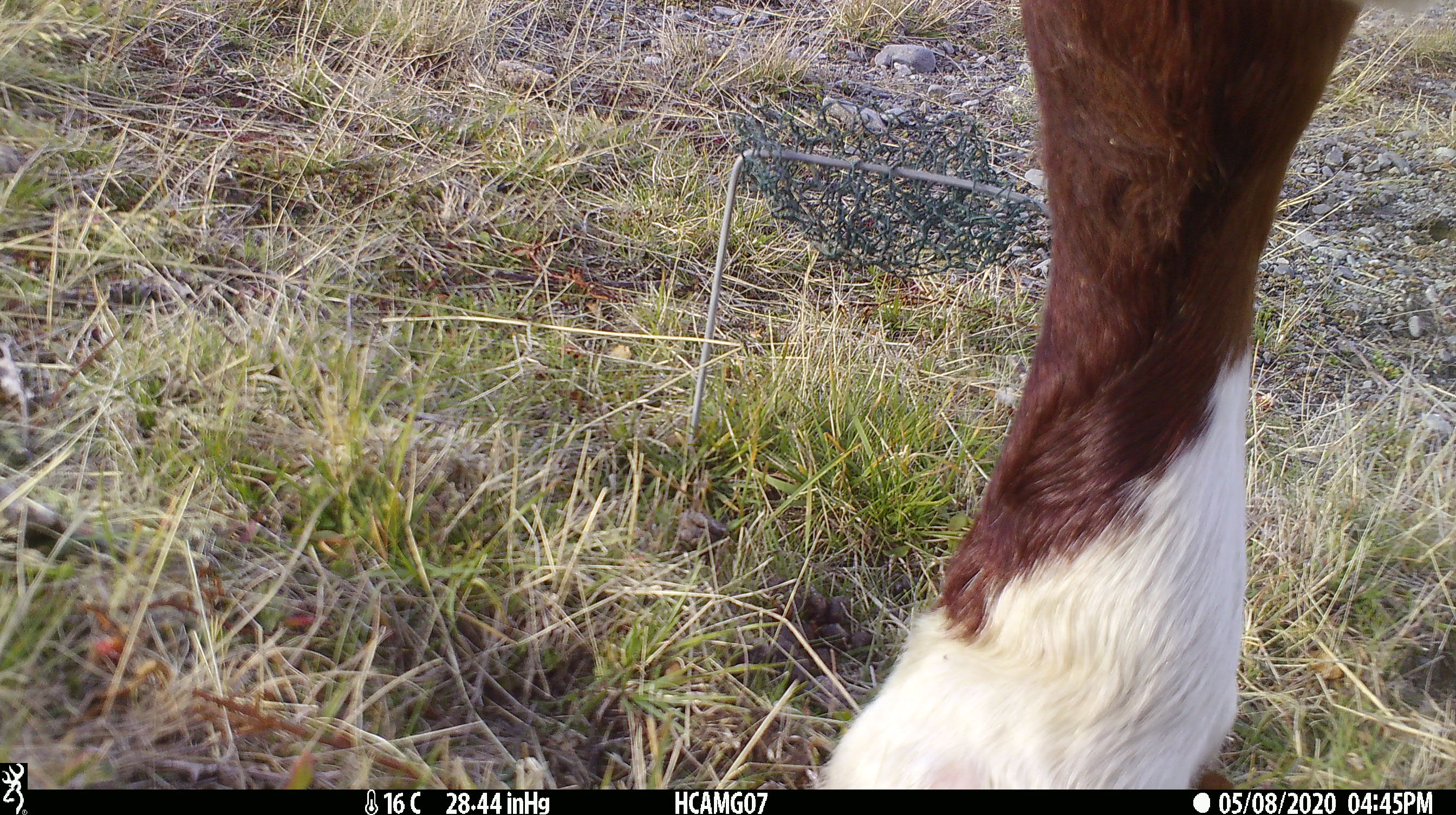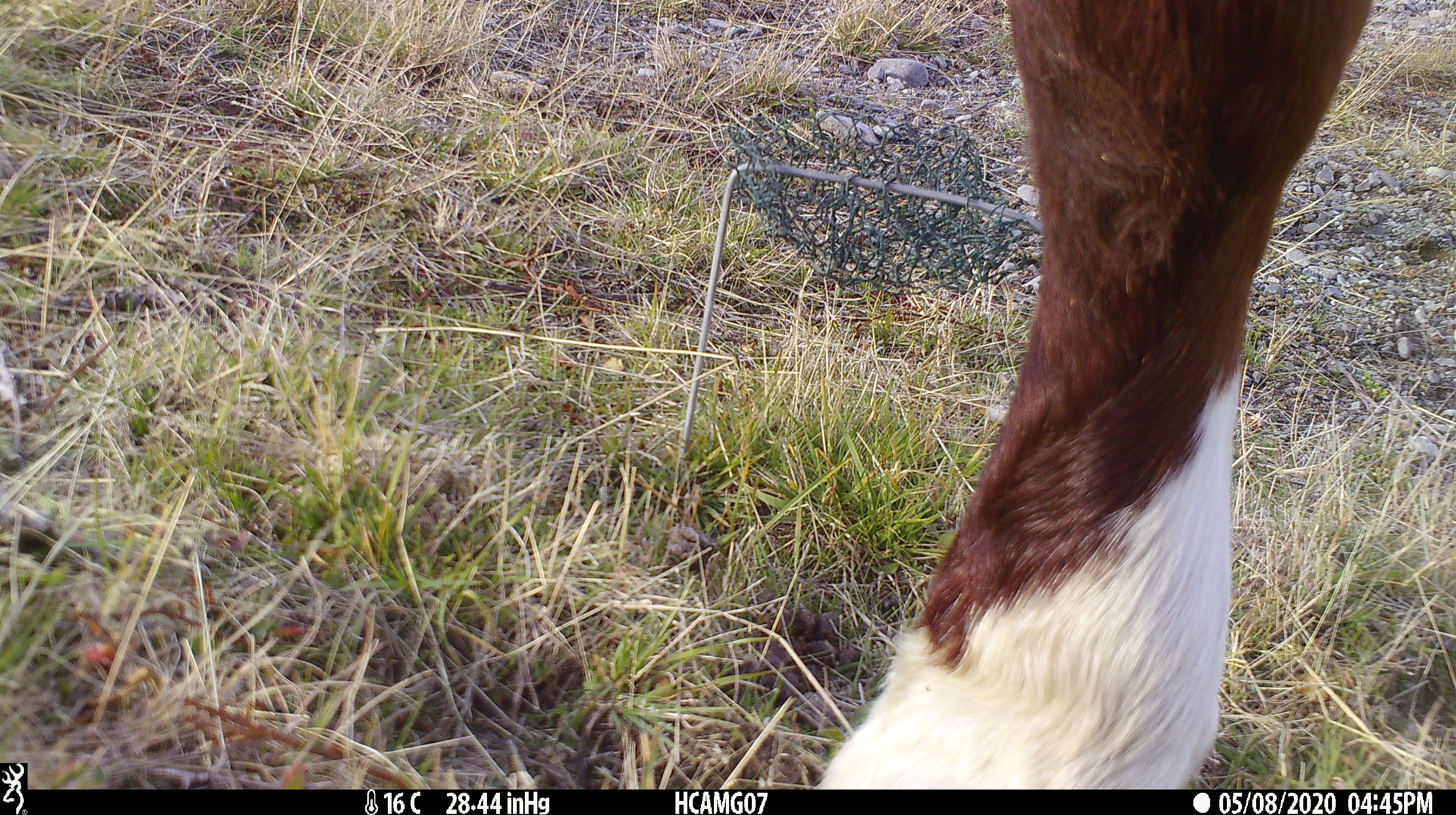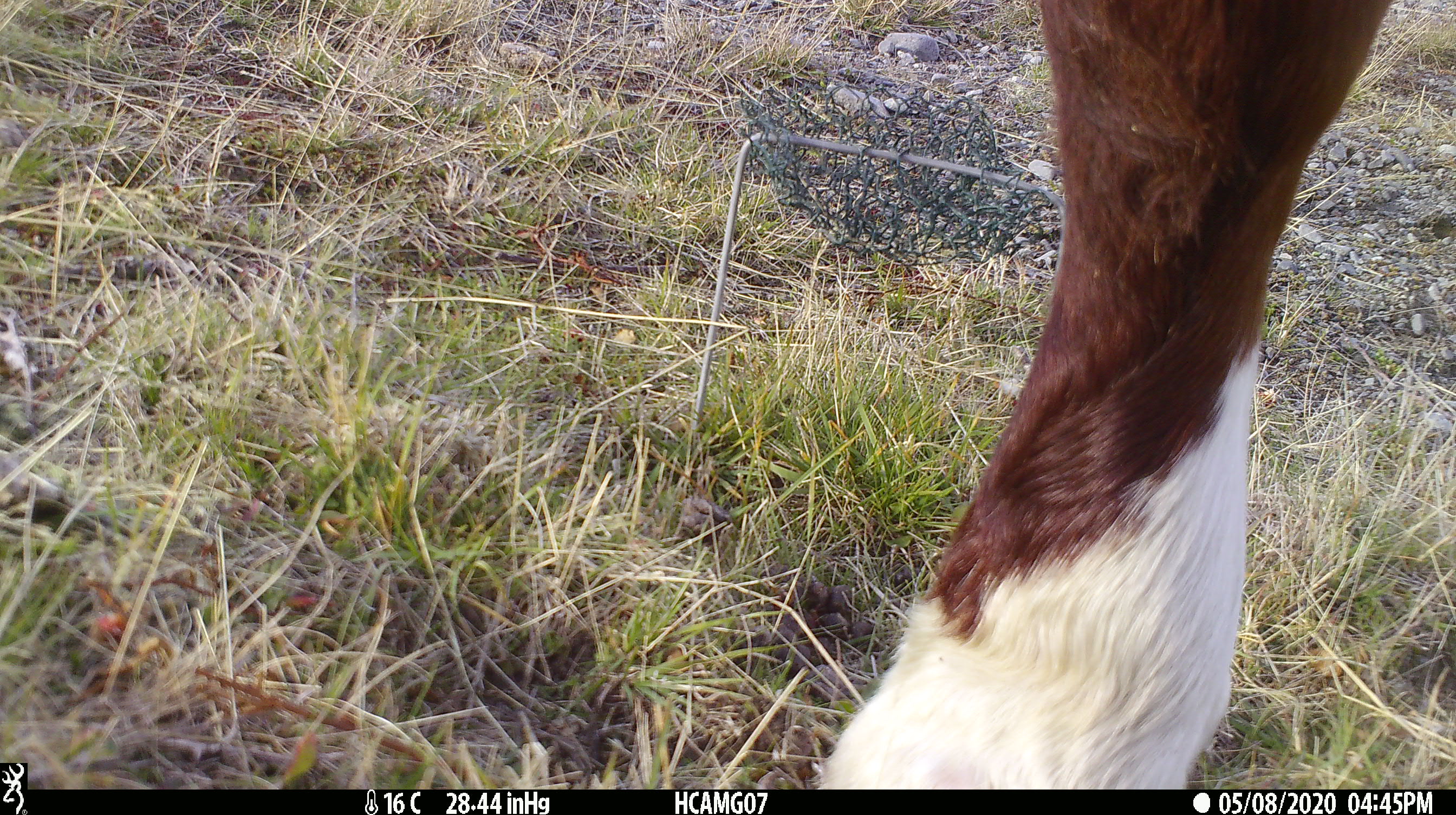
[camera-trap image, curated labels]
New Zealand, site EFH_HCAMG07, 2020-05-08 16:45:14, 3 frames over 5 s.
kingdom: Animalia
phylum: Chordata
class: Mammalia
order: Artiodactyla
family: Bovidae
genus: Bos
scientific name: Bos taurus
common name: domestic cow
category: cow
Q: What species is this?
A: Cow (domestic cow) (Bos taurus).